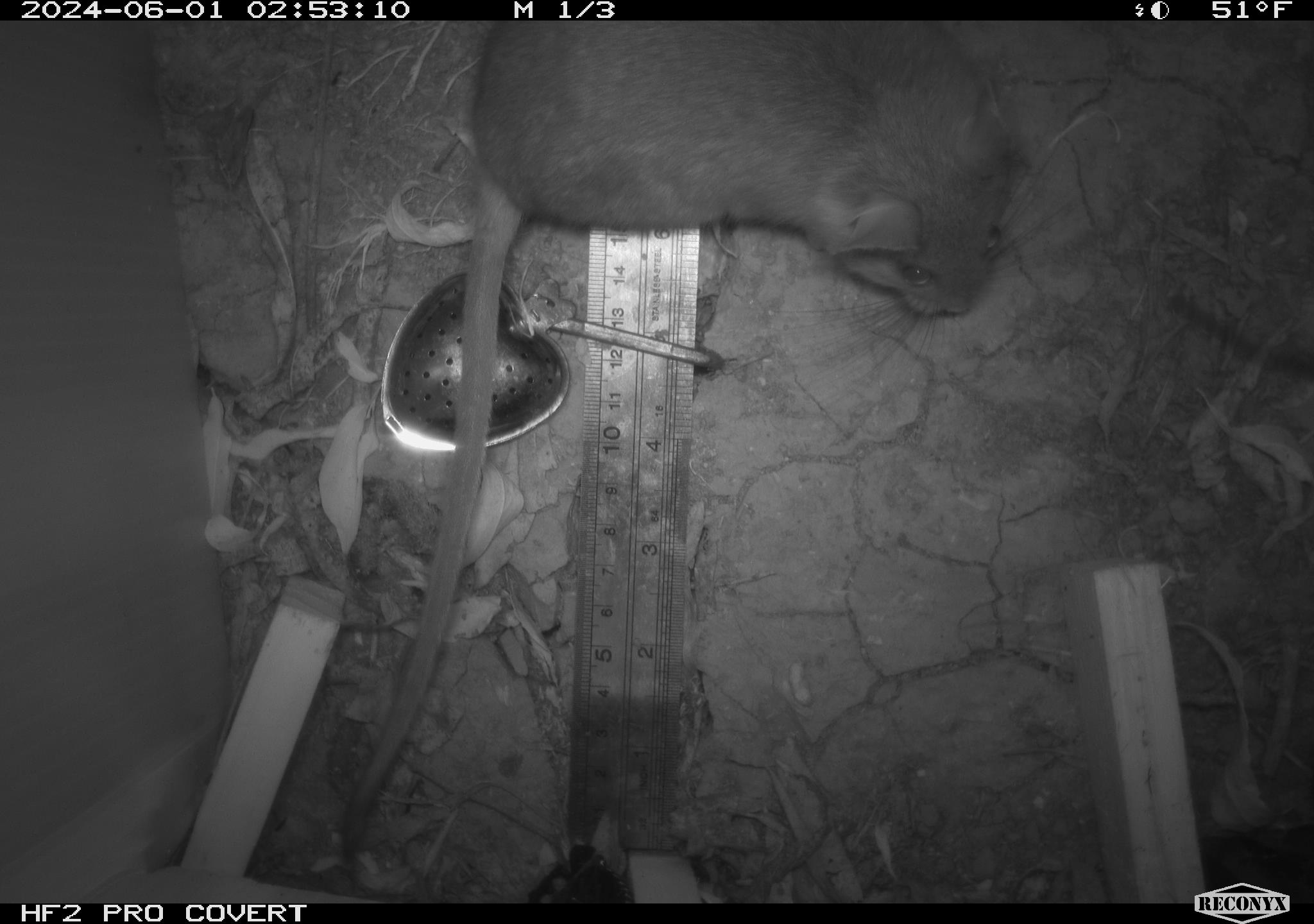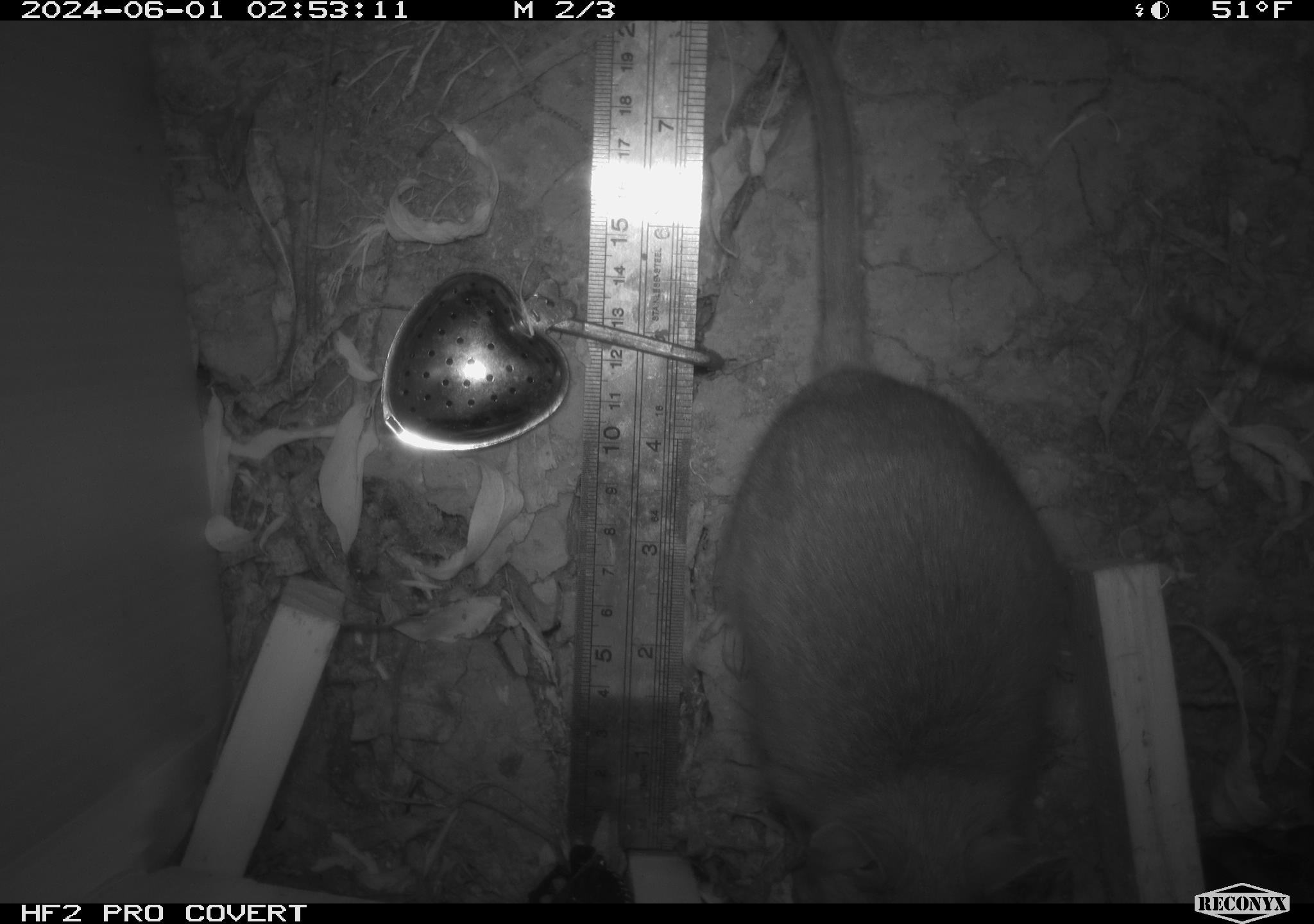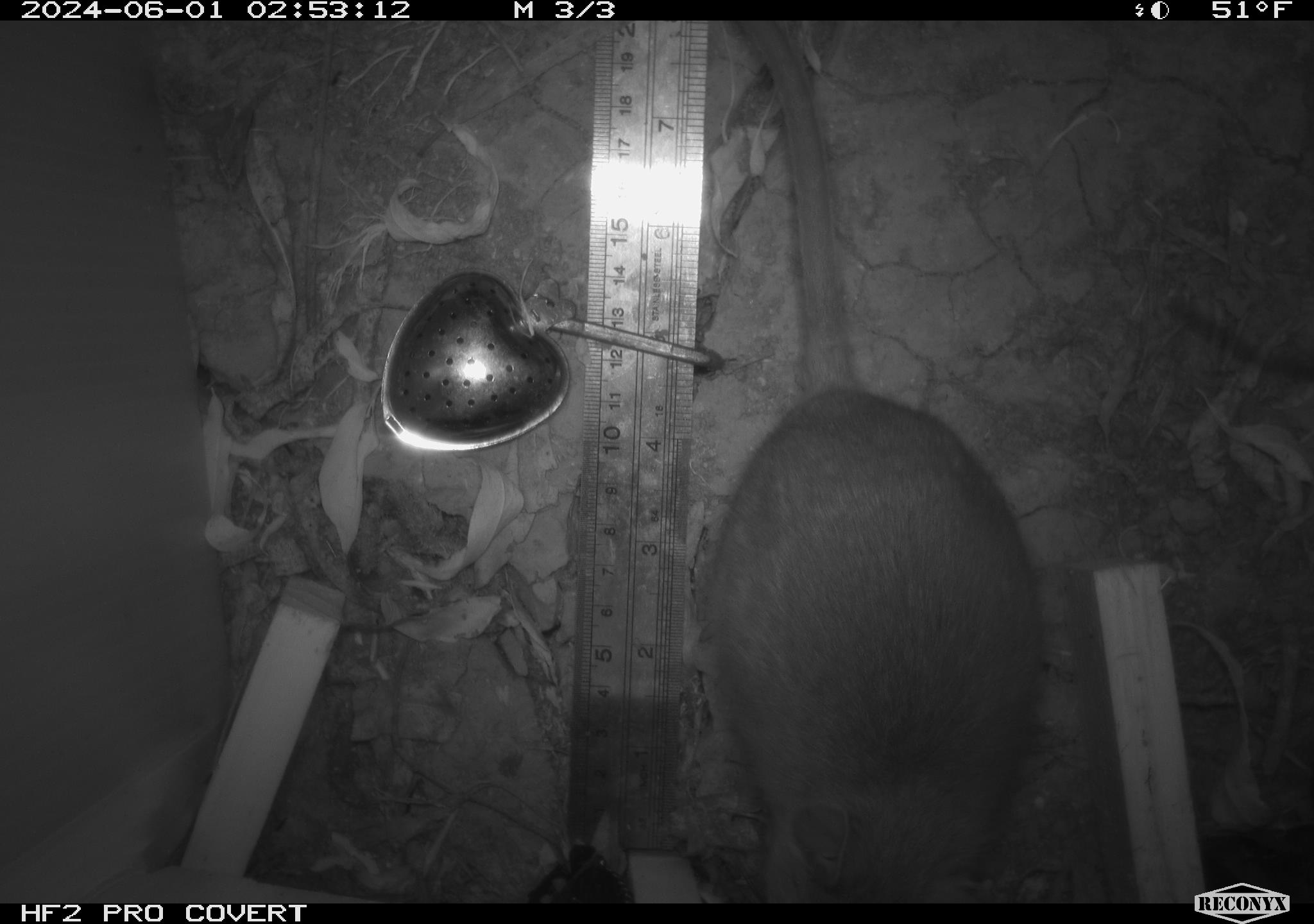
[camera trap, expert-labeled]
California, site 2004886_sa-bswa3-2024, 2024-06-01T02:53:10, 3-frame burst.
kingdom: Animalia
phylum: Chordata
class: Mammalia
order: Rodentia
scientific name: Rodentia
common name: woodrat or rat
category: woodrat or rat species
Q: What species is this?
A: Woodrat or rat species (woodrat or rat) (Rodentia).